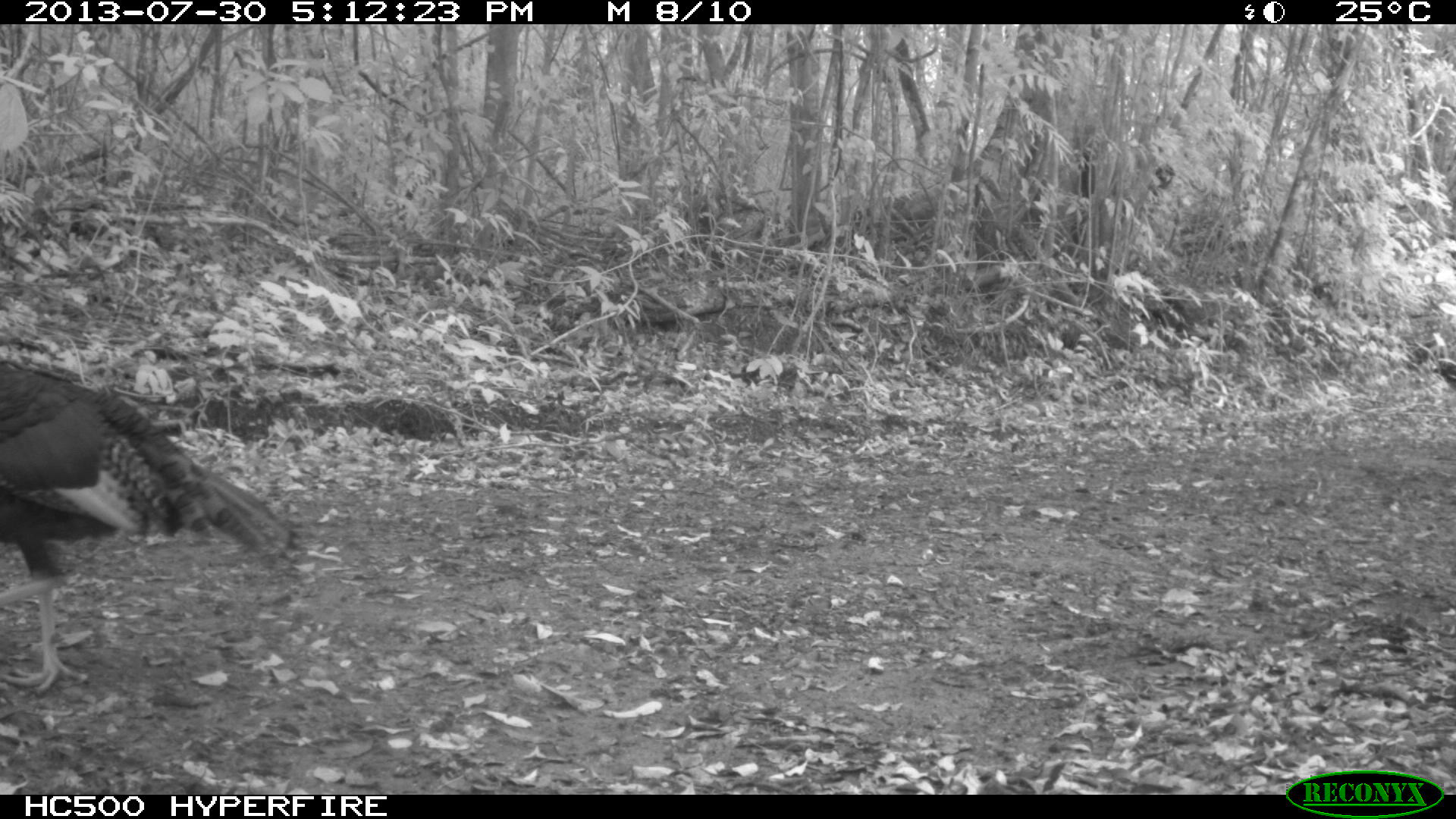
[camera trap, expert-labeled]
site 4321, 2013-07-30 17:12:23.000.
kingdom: Animalia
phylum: Chordata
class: Aves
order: Galliformes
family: Phasianidae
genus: Meleagris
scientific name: Meleagris ocellata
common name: ocellated turkey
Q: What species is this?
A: Meleagris ocellata (ocellated turkey).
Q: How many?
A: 1.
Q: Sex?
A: Female.